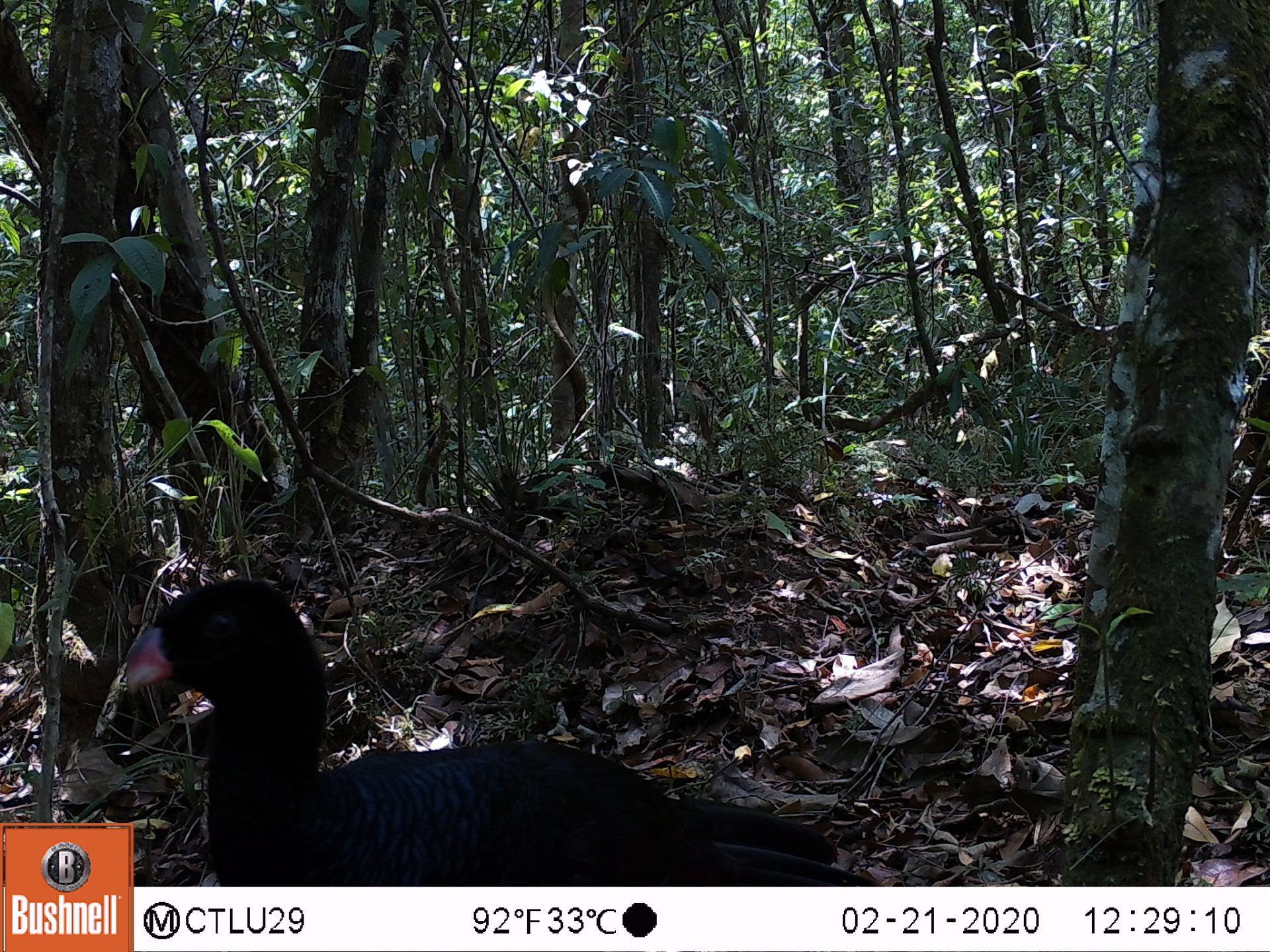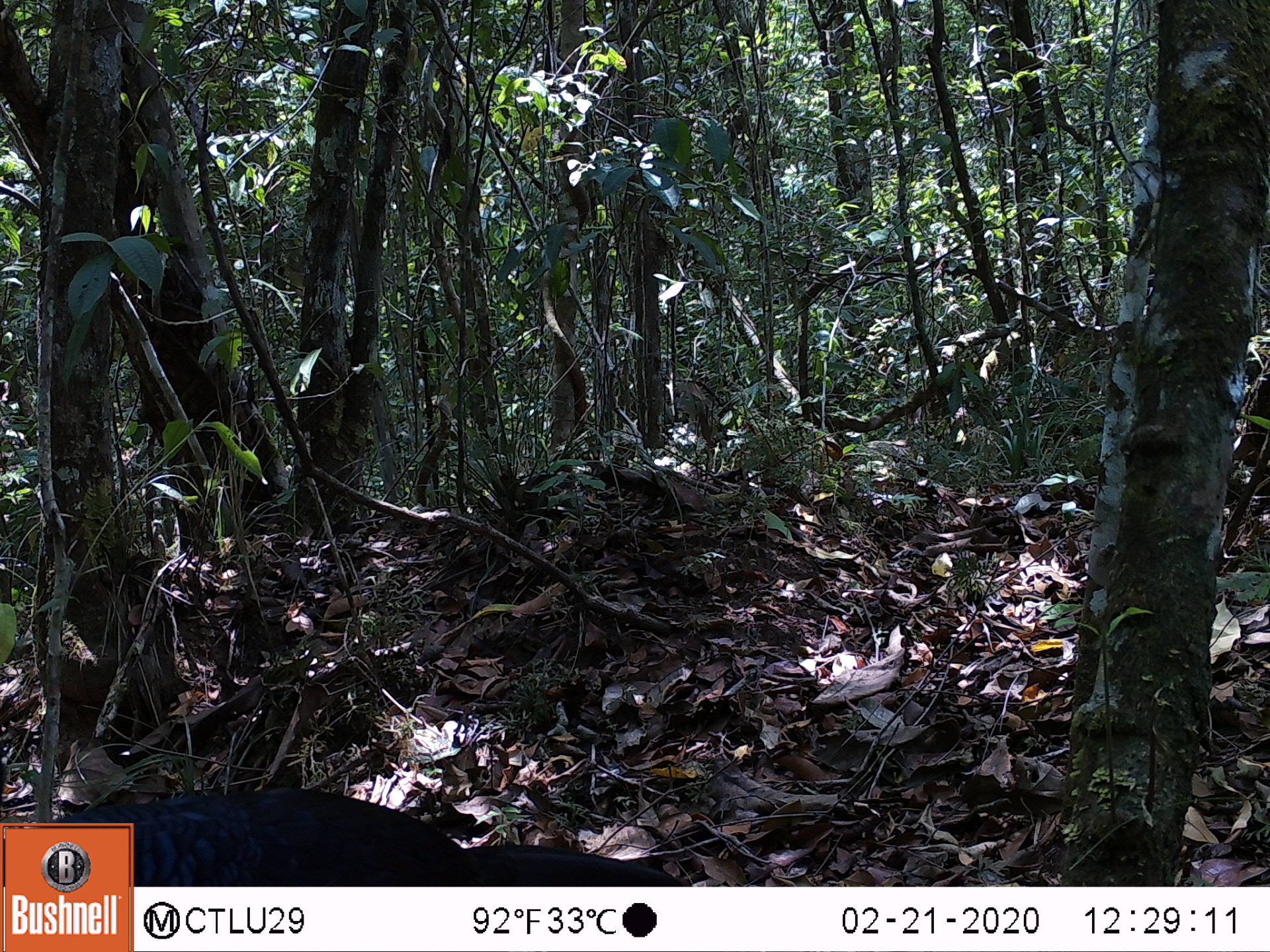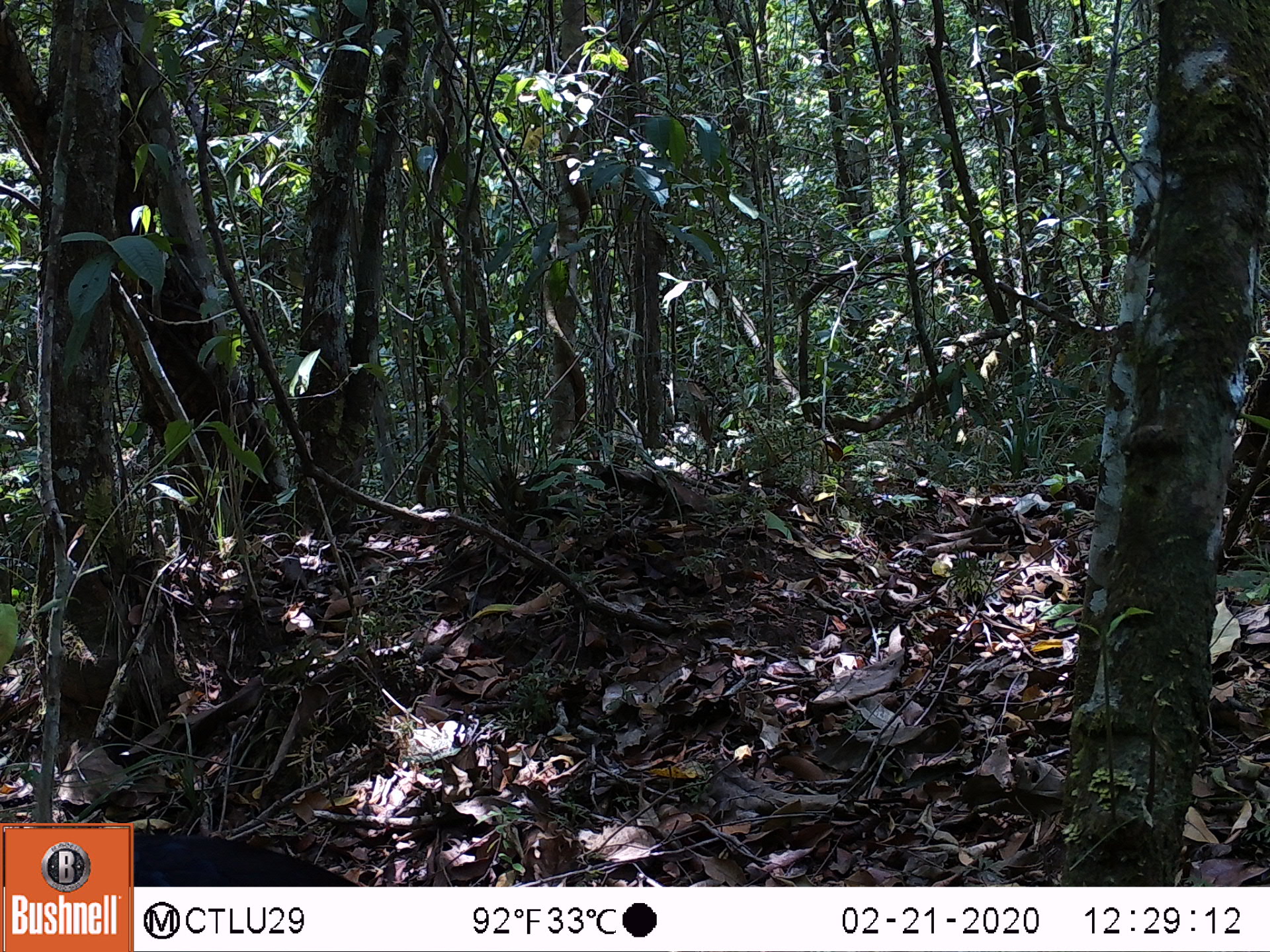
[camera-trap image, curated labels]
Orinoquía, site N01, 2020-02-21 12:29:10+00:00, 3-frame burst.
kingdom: Animalia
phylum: Chordata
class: Aves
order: Galliformes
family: Cracidae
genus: Mitu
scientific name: Mitu salvini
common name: salvin's currasow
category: salvins curassow